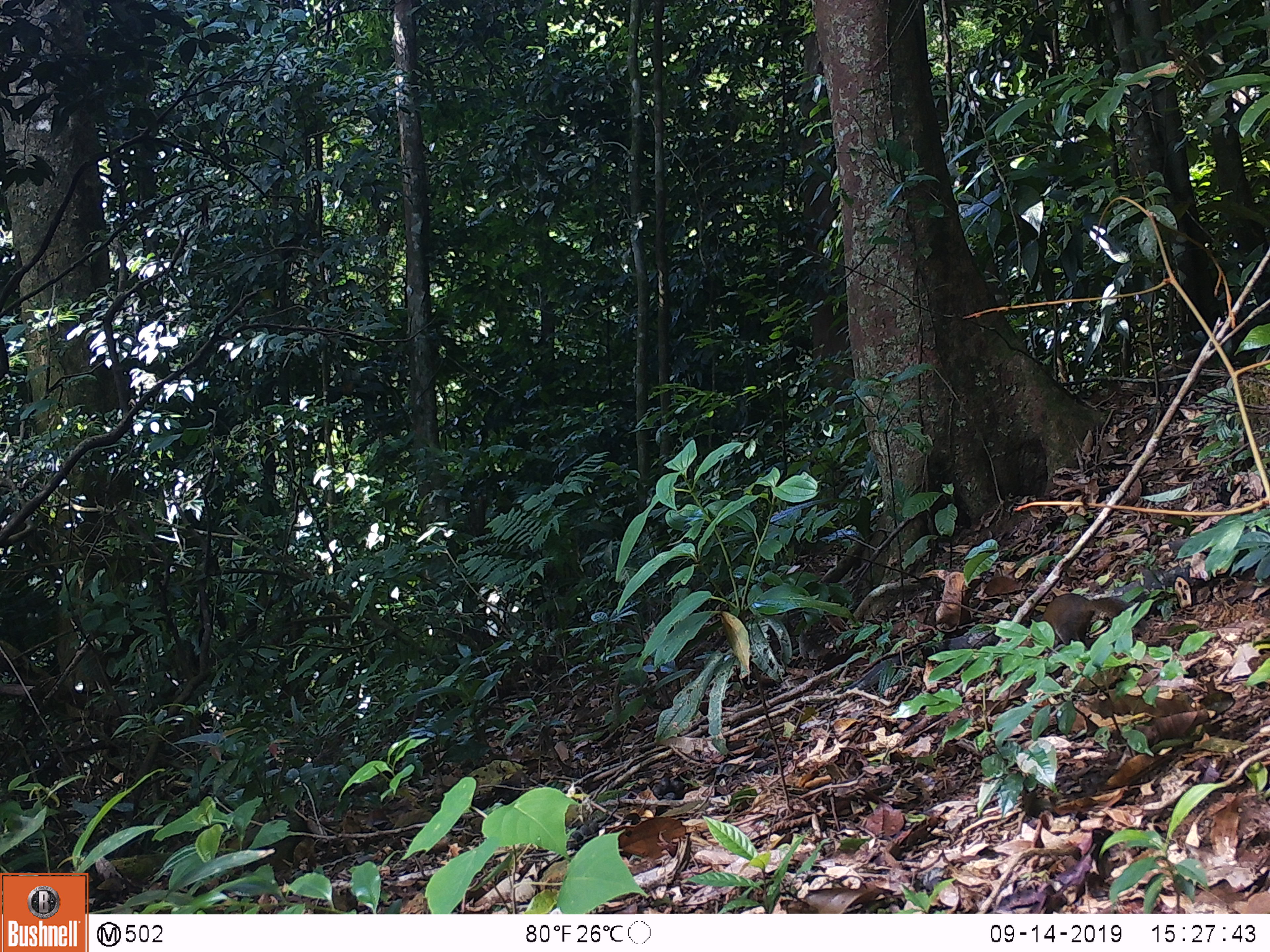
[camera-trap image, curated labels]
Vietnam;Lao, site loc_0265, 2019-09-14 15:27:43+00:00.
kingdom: Animalia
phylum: Chordata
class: Mammalia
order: Scandentia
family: Tupaiidae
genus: Tupaia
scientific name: Tupaia belangeri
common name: northern treeshrew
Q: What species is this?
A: Northern treeshrew (Tupaia belangeri).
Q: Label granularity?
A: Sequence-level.